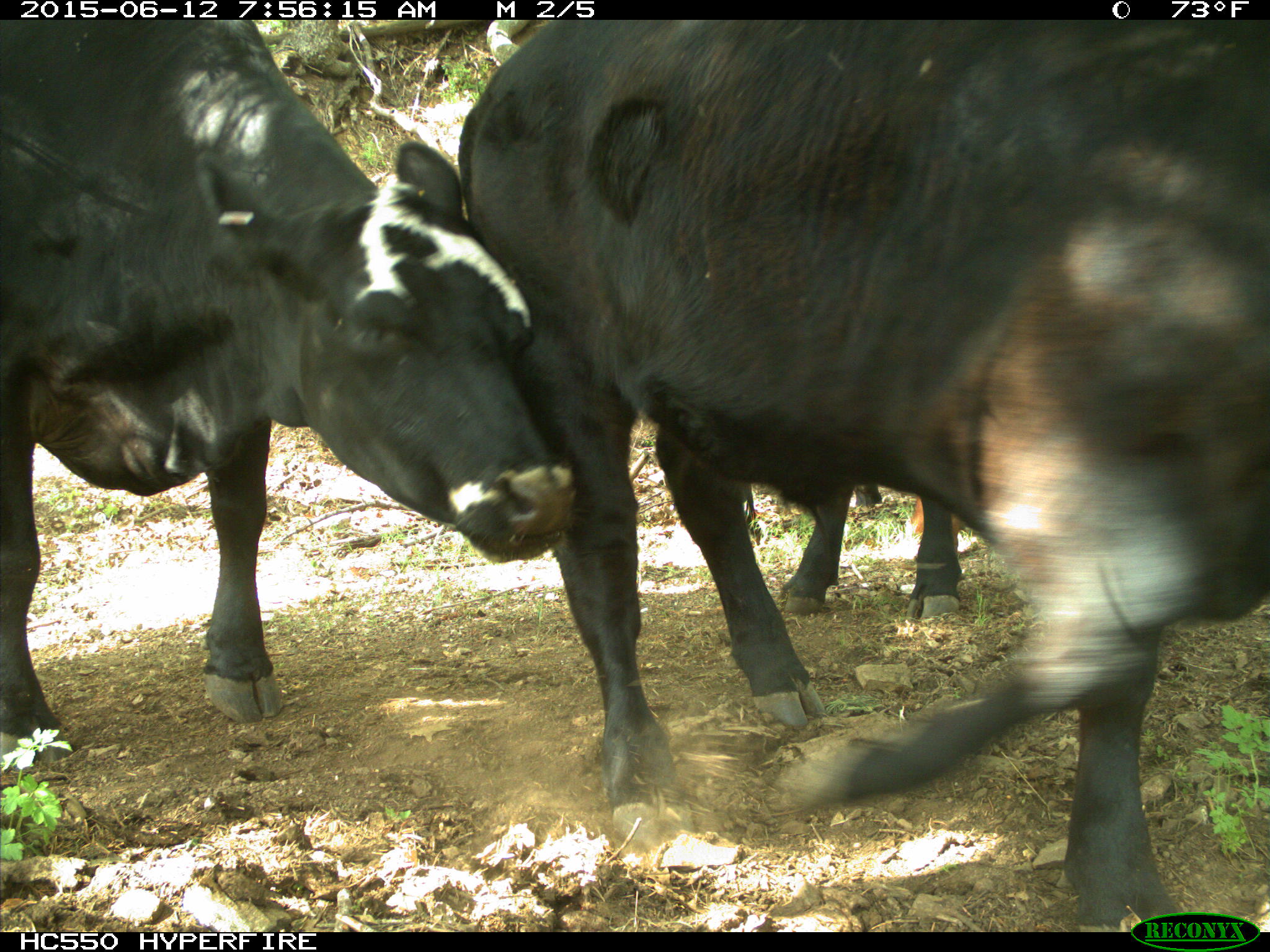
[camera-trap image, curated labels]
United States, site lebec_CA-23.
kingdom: Animalia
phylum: Chordata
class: Mammalia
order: Artiodactyla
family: Bovidae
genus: Bos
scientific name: Bos taurus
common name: domestic cow